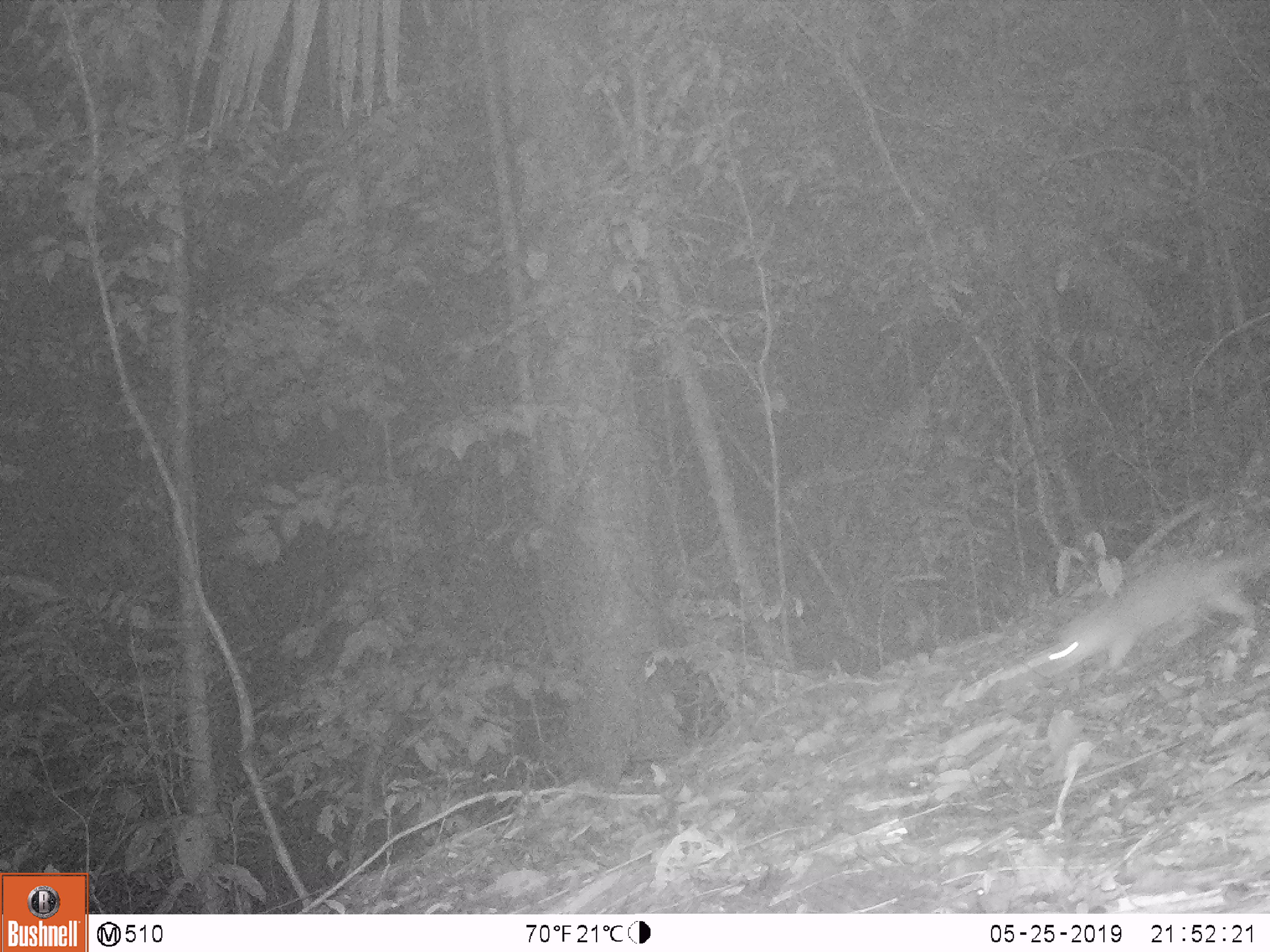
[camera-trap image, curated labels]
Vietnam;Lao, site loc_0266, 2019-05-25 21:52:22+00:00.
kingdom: Animalia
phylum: Chordata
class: Mammalia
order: Carnivora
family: Mustelidae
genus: Melogale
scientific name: Melogale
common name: ferret badger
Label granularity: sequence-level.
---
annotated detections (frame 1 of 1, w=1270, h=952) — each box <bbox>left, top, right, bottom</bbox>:
ferret badger: <bbox>1041, 534, 1267, 683</bbox>